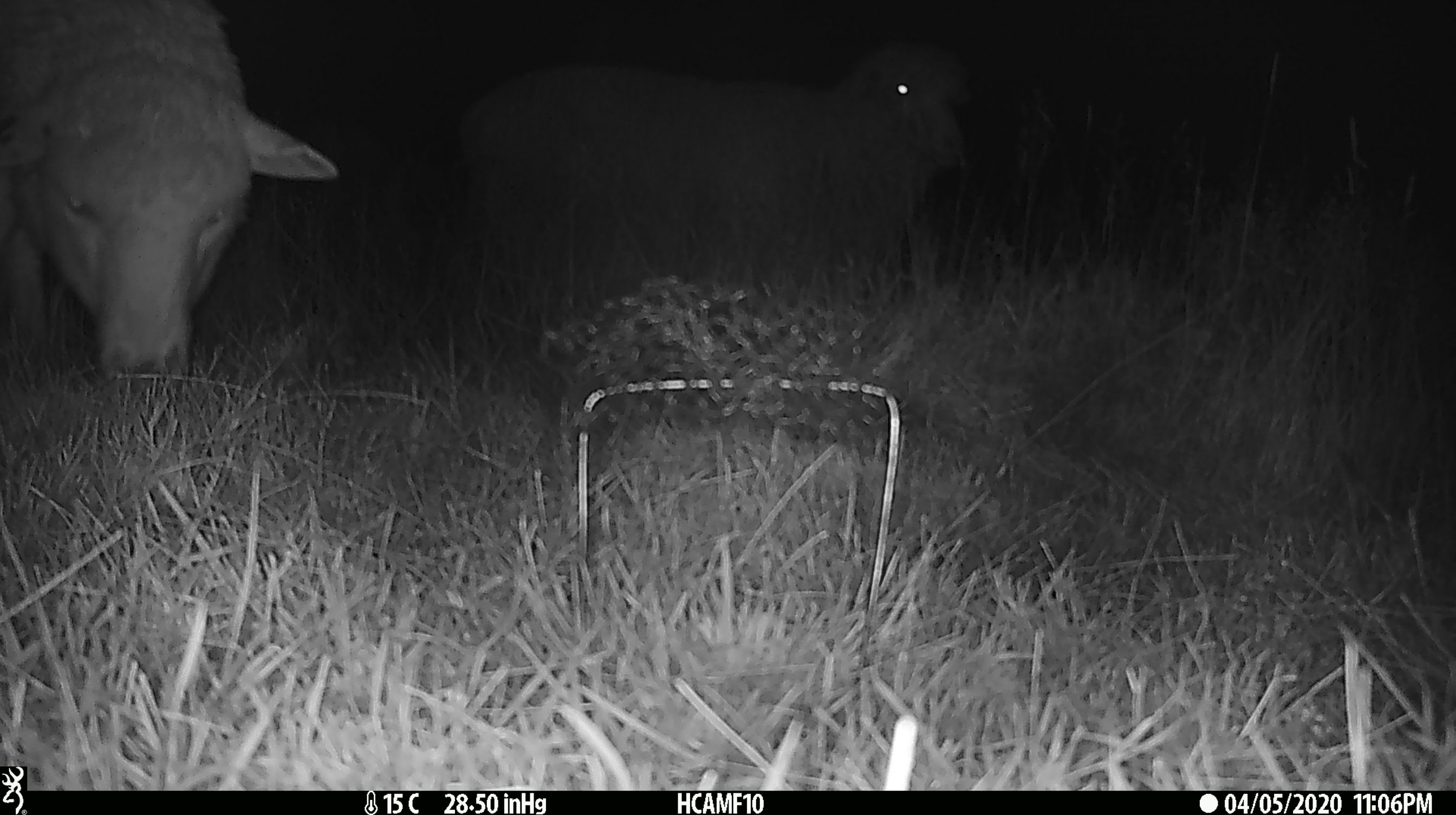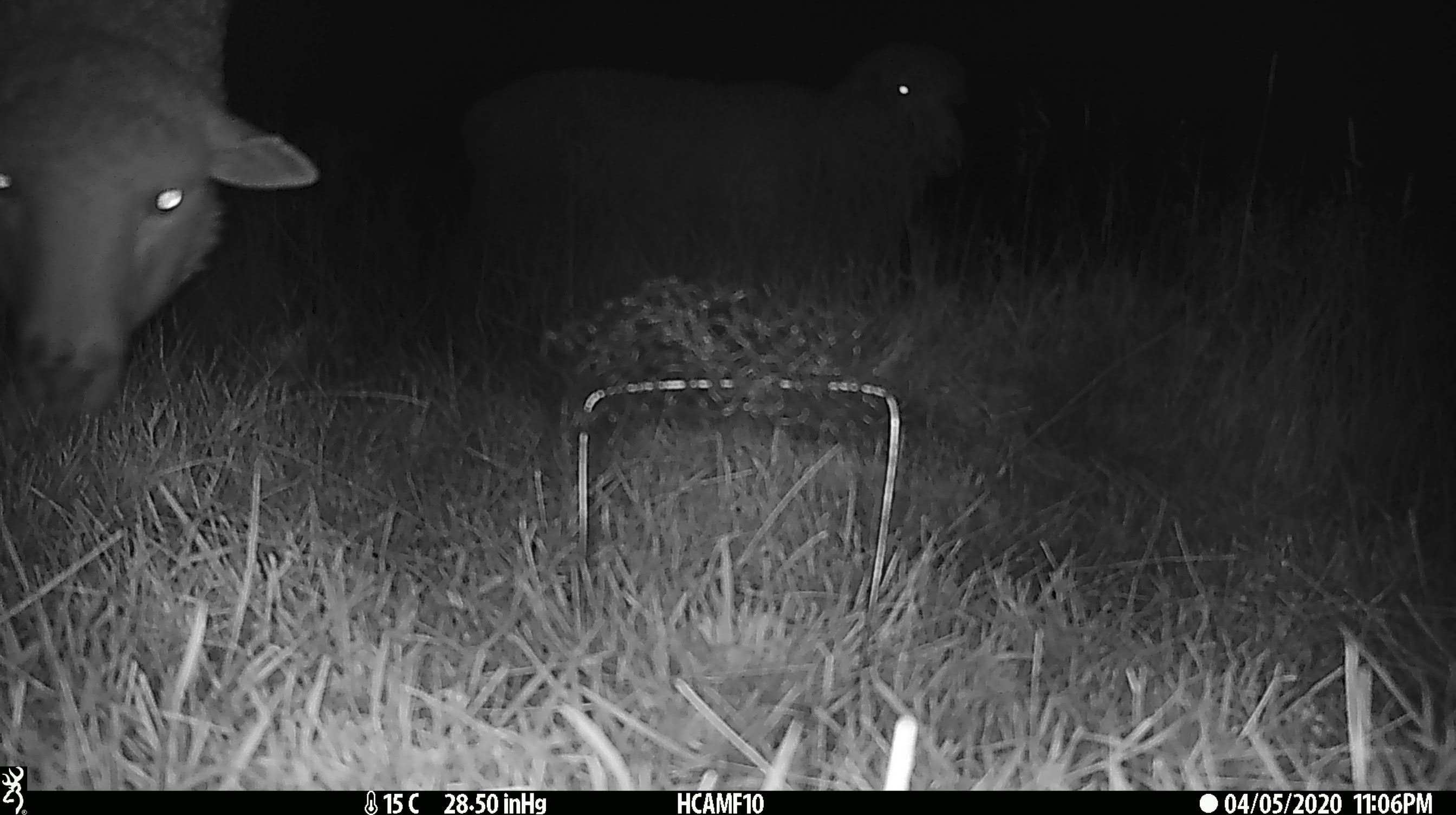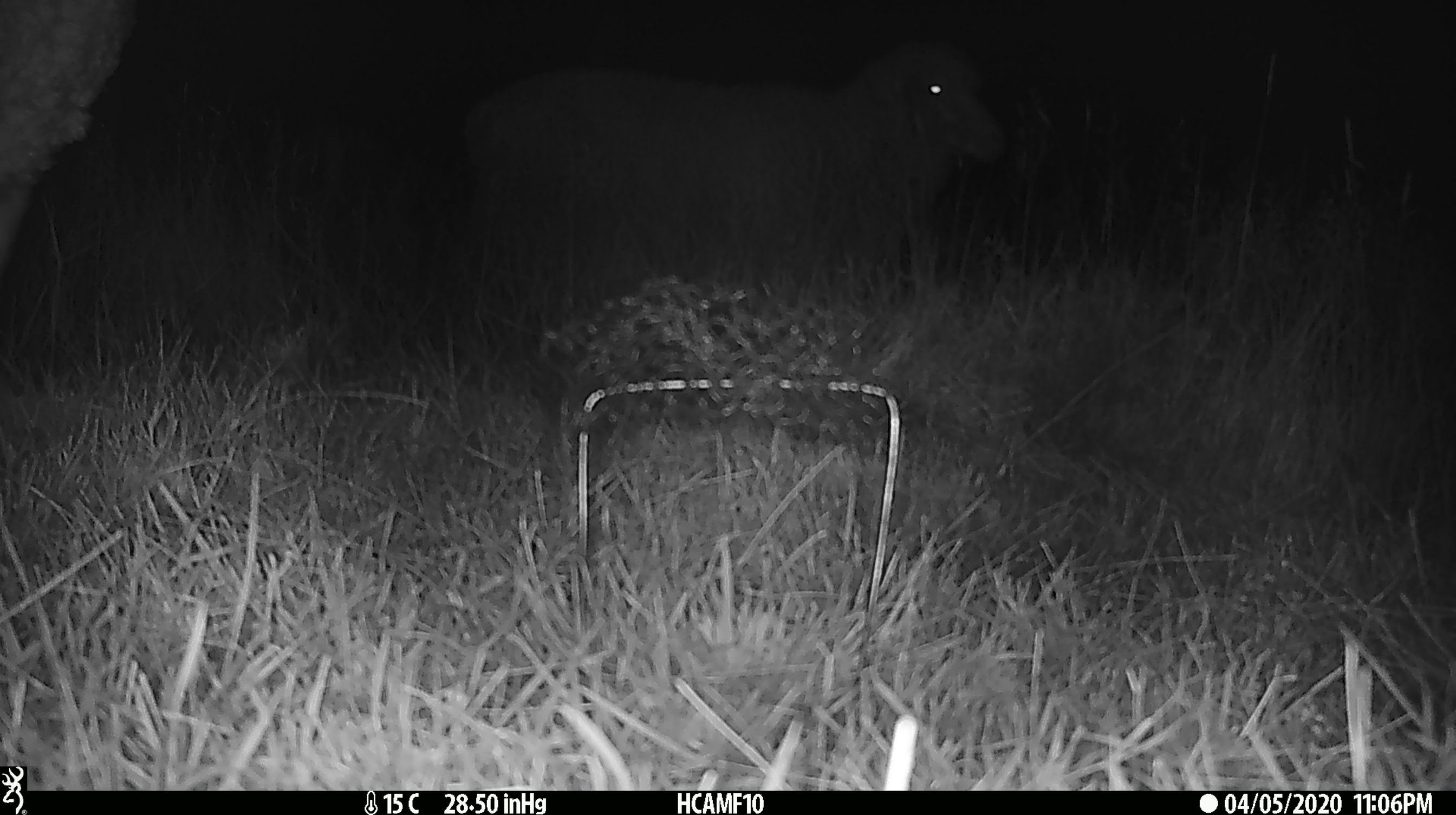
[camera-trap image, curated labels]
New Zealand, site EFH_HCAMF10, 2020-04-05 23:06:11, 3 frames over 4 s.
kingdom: Animalia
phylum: Chordata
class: Mammalia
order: Artiodactyla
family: Bovidae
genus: Ovis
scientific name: Ovis aries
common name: domestic sheep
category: sheep